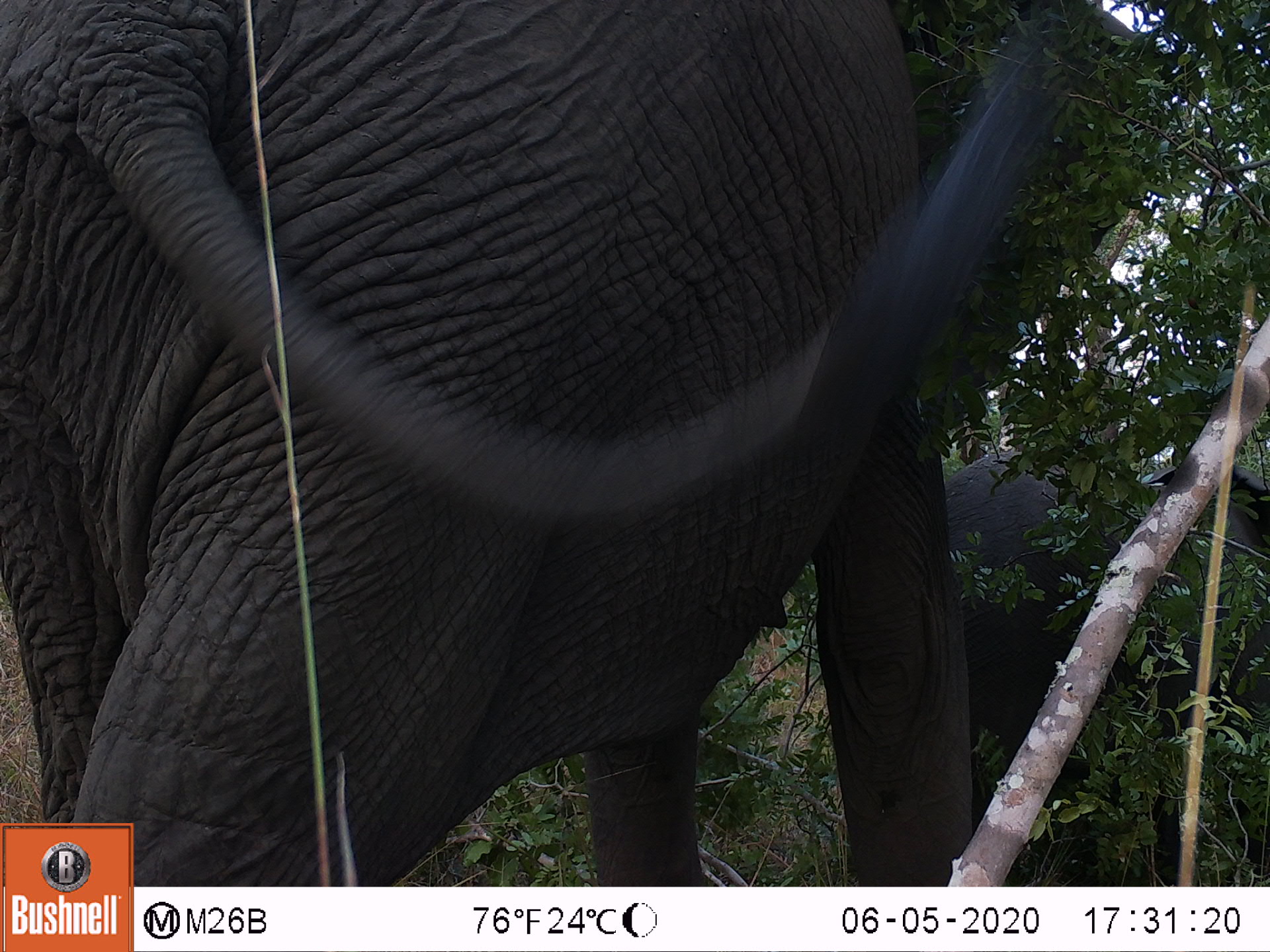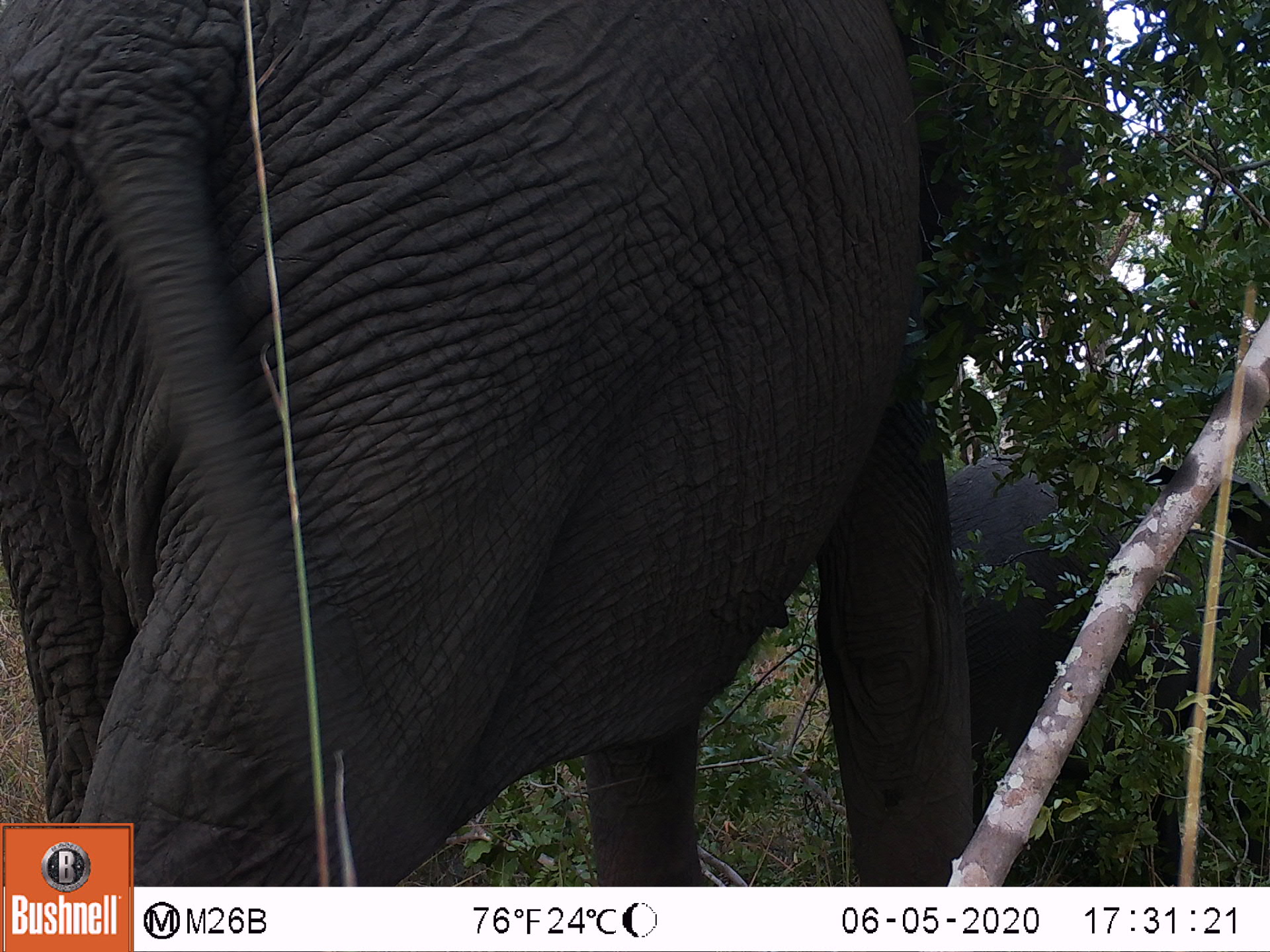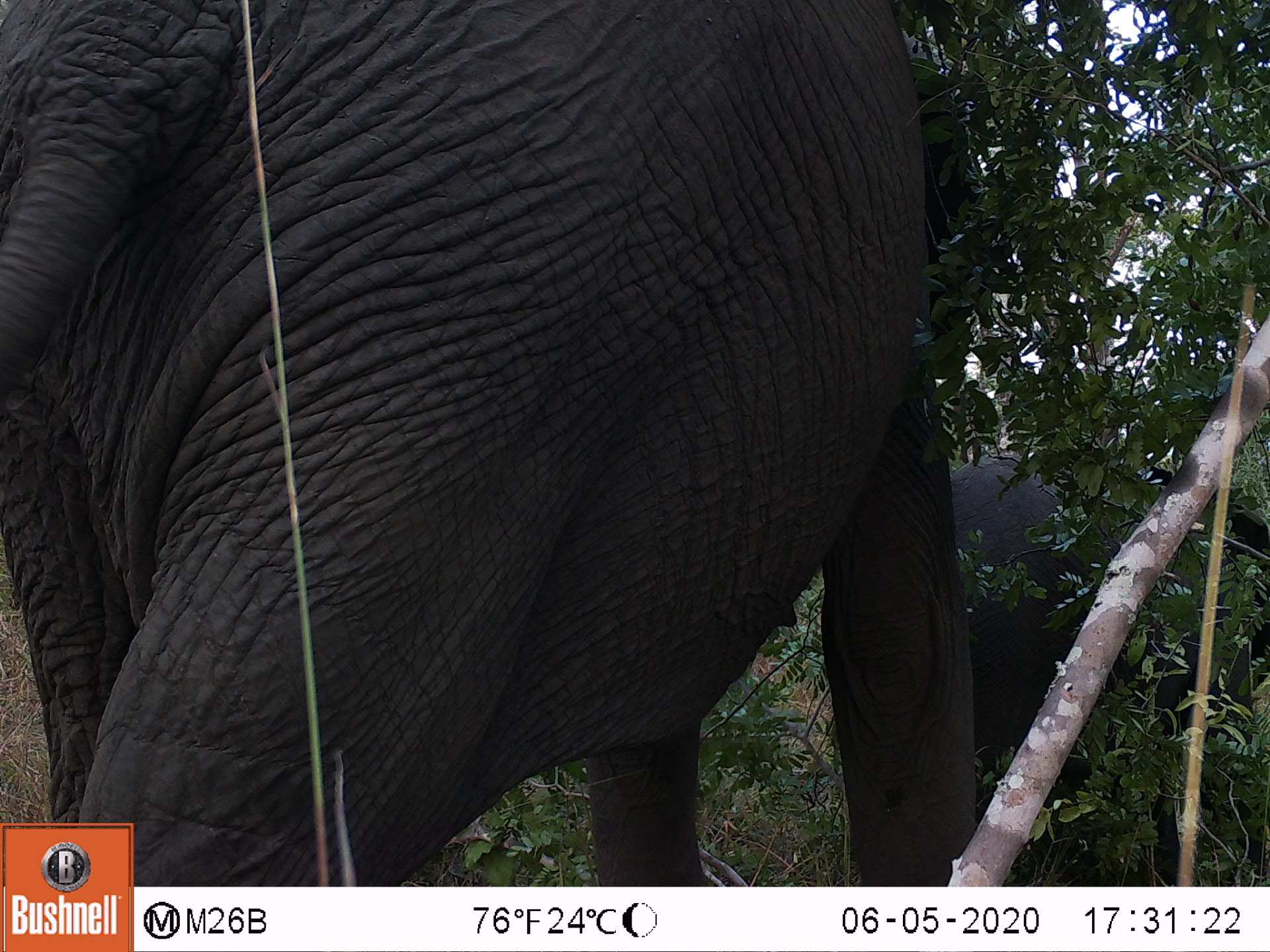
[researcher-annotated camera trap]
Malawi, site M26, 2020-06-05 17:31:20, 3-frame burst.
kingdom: Animalia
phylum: Chordata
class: Mammalia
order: Proboscidea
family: Elephantidae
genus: Loxodonta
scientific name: Loxodonta africana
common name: african savanna elephant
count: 2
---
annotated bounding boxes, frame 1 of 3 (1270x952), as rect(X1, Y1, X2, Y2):
african savanna elephant: rect(2, 0, 980, 819); rect(948, 452, 1270, 772)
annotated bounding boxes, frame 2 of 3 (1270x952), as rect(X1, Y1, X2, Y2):
african savanna elephant: rect(2, 3, 966, 819); rect(958, 468, 1266, 804)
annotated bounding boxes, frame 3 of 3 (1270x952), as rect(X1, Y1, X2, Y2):
african savanna elephant: rect(2, 22, 976, 818); rect(953, 444, 1265, 786)